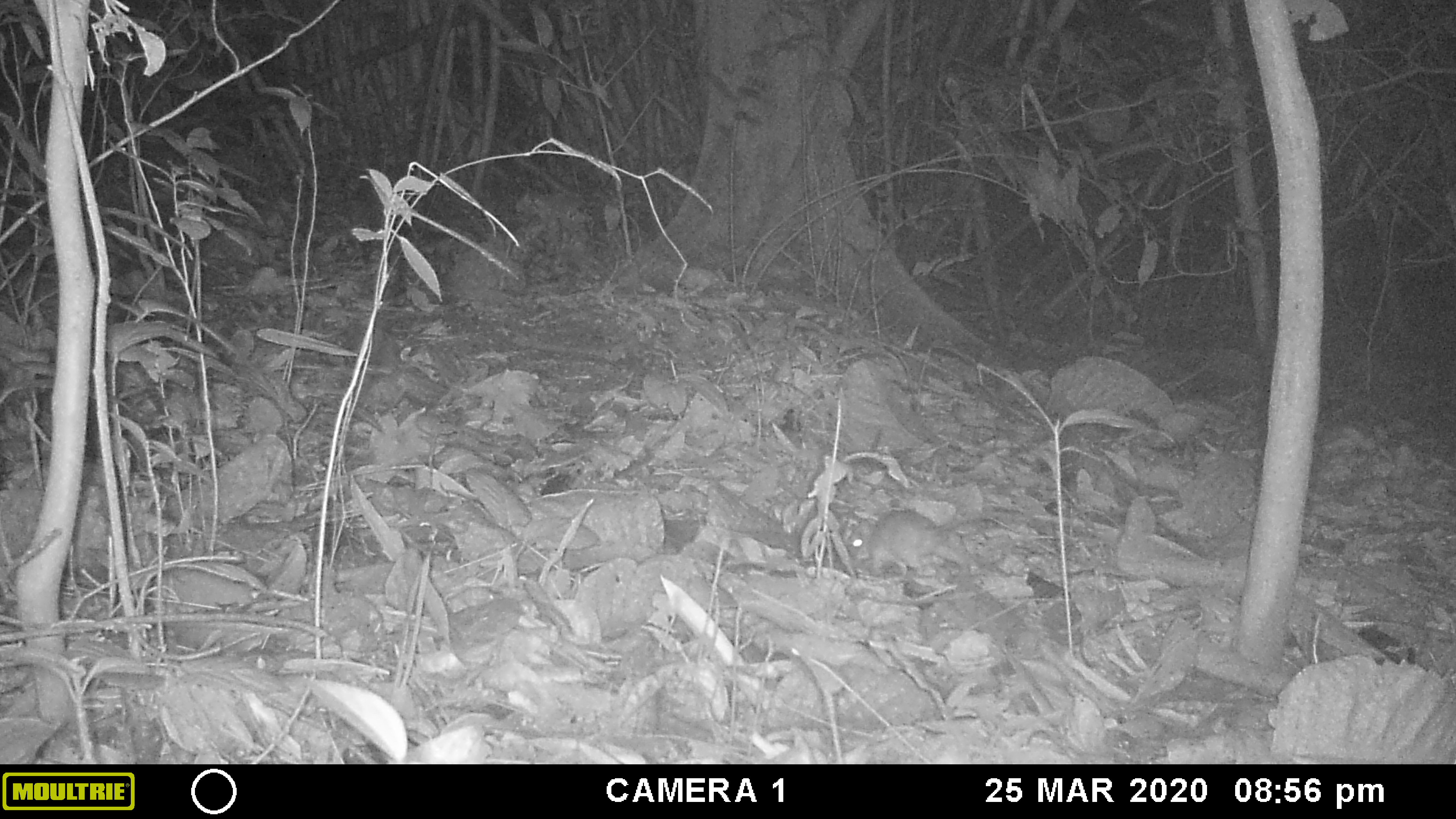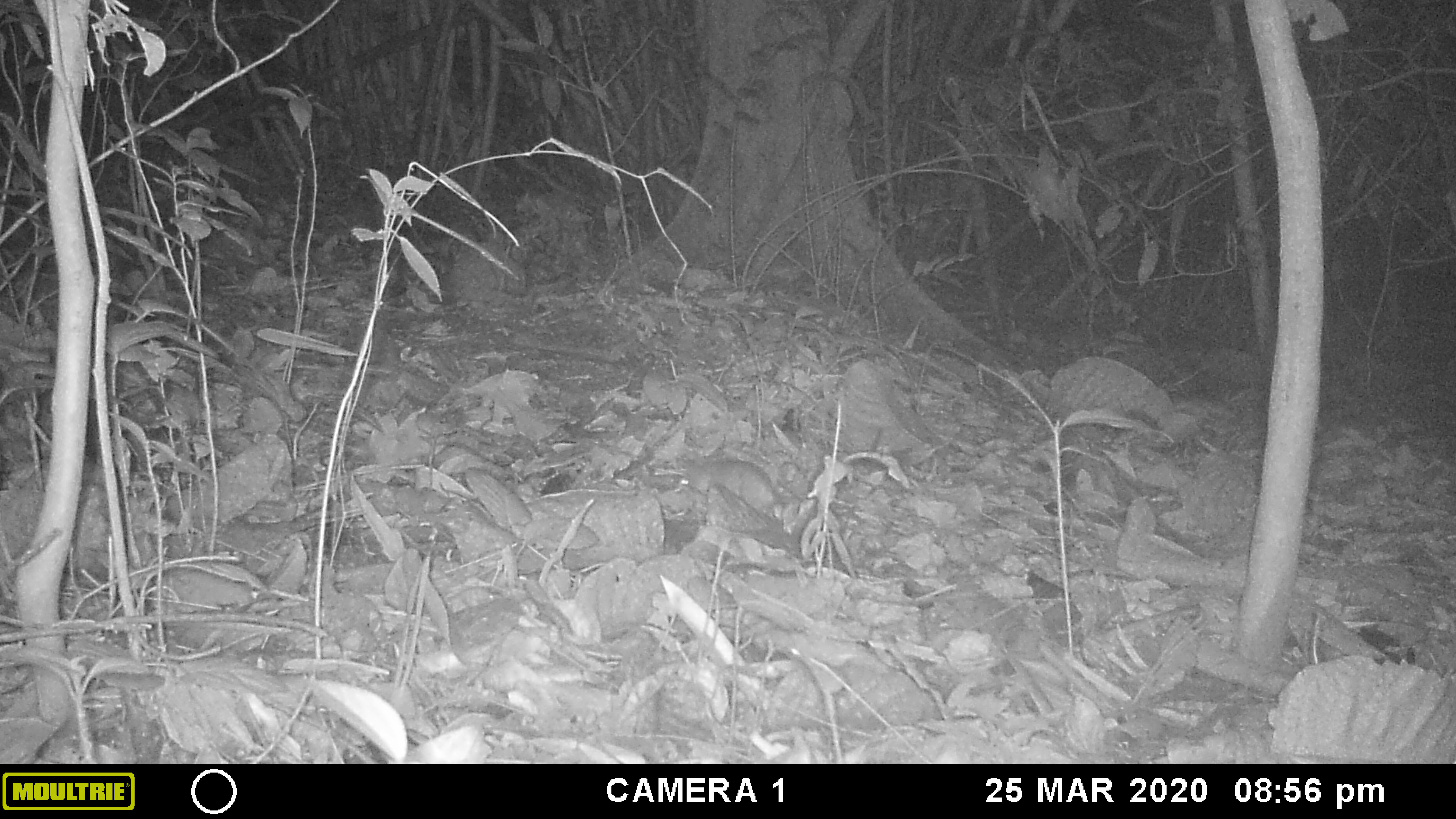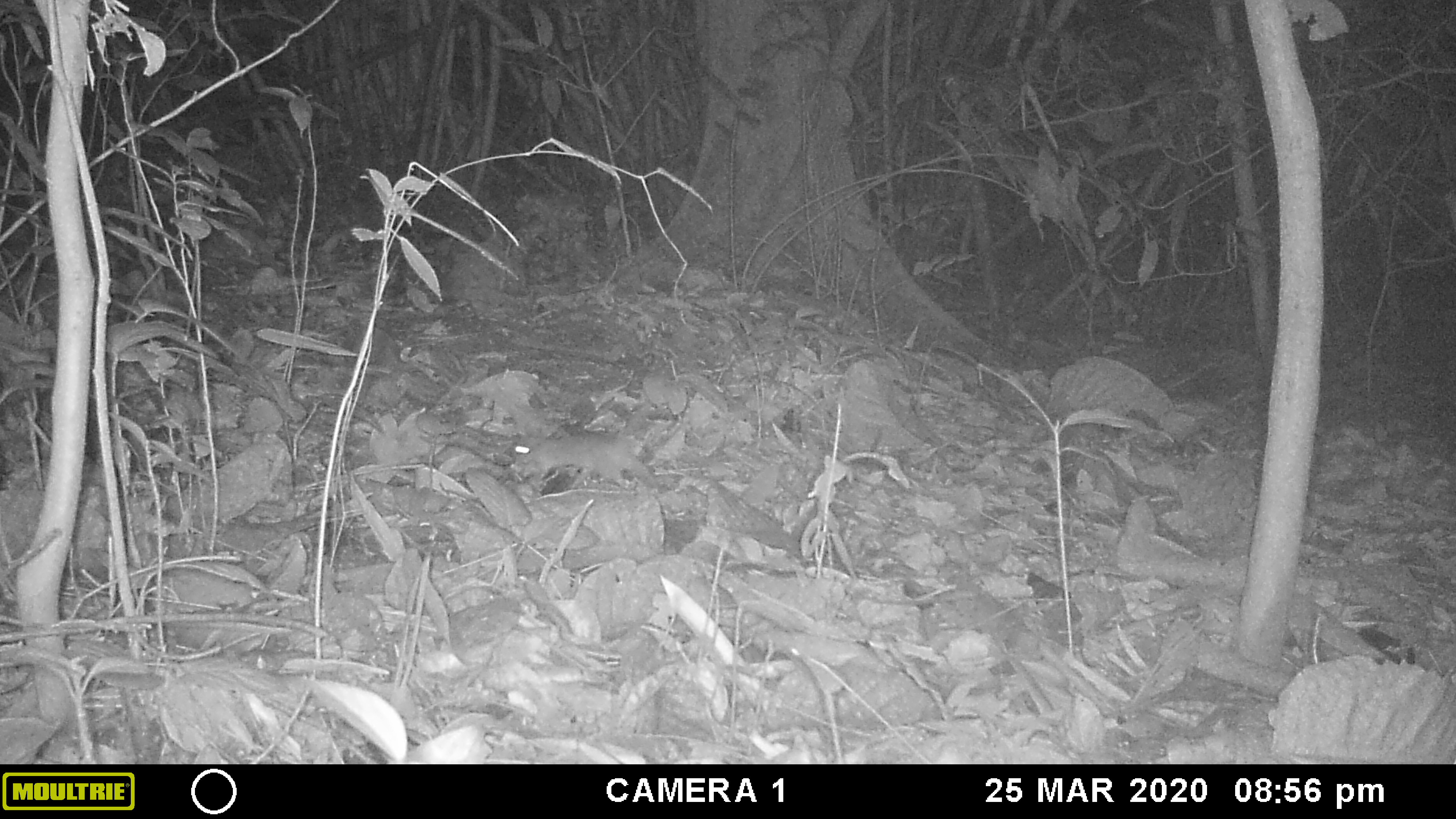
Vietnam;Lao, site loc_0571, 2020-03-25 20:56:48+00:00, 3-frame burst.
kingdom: Animalia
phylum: Chordata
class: Mammalia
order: Rodentia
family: Muridae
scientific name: Muridae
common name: old-world mice and rats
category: unidentified murid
Unidentified murid (old-world mice and rats) (Muridae). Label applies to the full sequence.